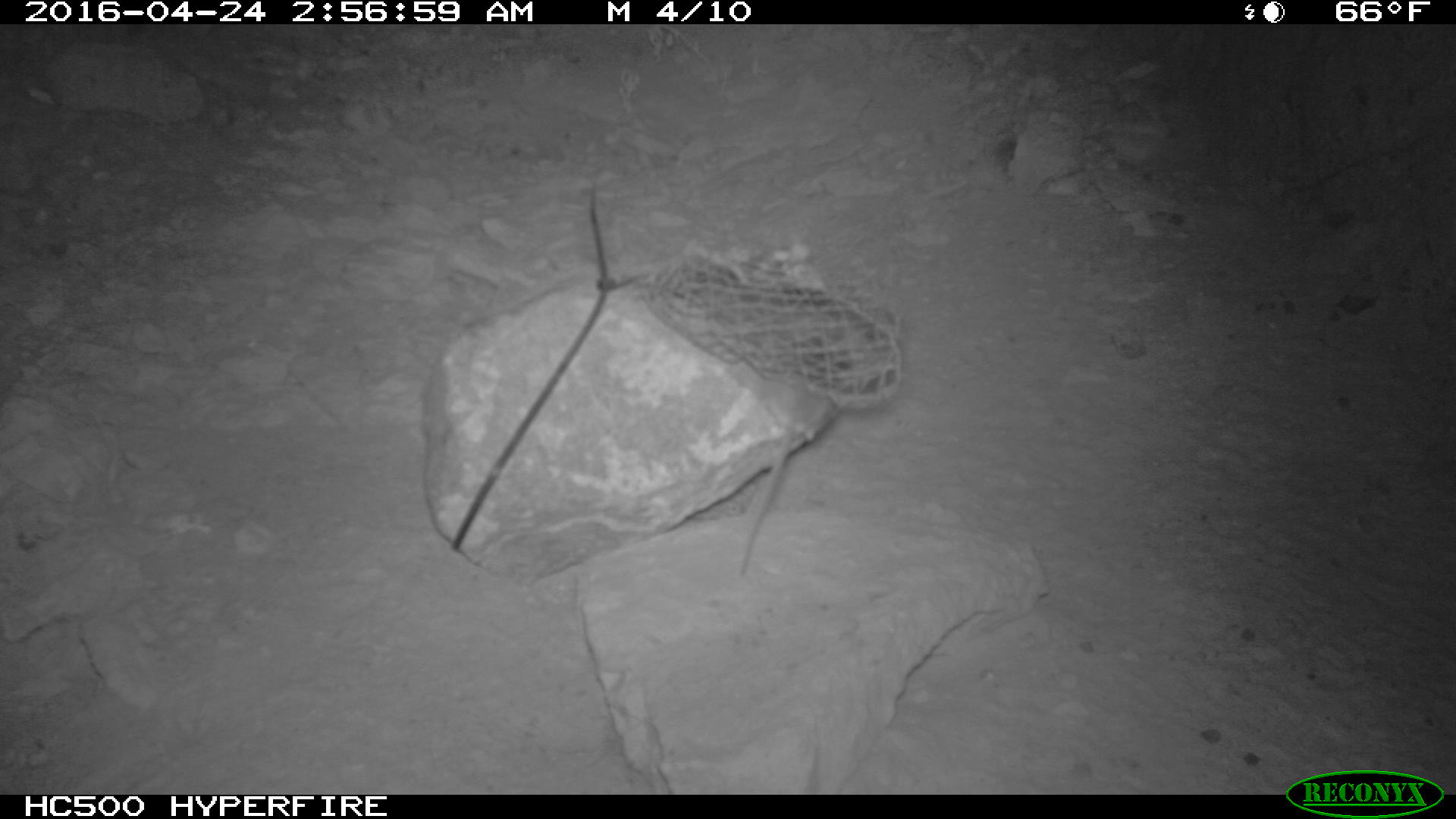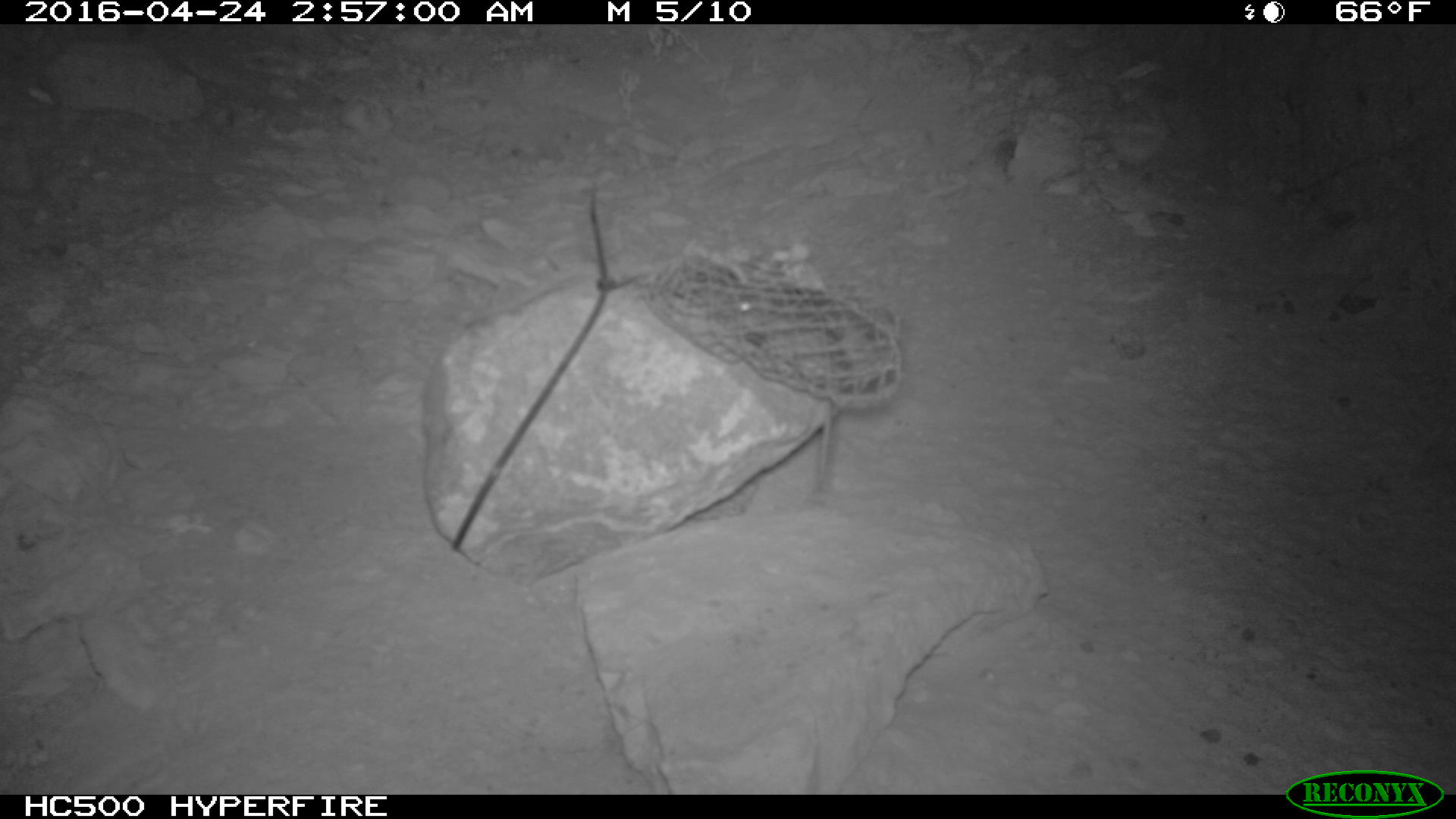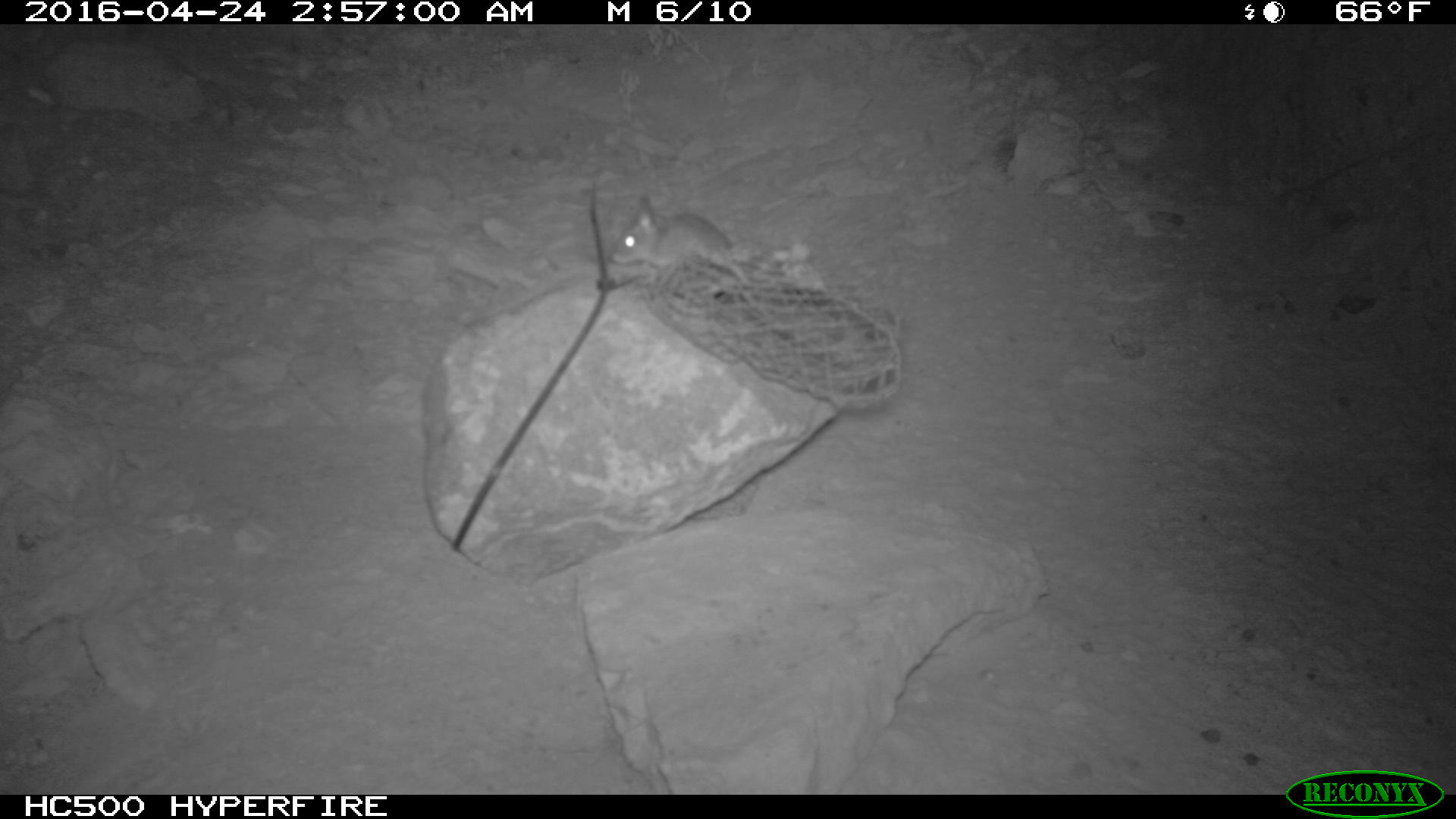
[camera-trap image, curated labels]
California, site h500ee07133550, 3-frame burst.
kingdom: Animalia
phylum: Chordata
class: Mammalia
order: Carnivora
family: Mephitidae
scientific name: Mephitidae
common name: skunk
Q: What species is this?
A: Skunk (Mephitidae).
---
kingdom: Animalia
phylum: Chordata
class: Mammalia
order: Rodentia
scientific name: Rodentia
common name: rodent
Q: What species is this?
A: Rodent (Rodentia).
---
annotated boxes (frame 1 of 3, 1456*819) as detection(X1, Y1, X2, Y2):
skunk: detection(739, 337, 839, 571)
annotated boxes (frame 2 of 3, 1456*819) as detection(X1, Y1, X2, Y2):
rodent: detection(730, 291, 831, 493)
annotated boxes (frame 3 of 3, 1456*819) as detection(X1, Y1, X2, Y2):
rodent: detection(610, 193, 752, 287)